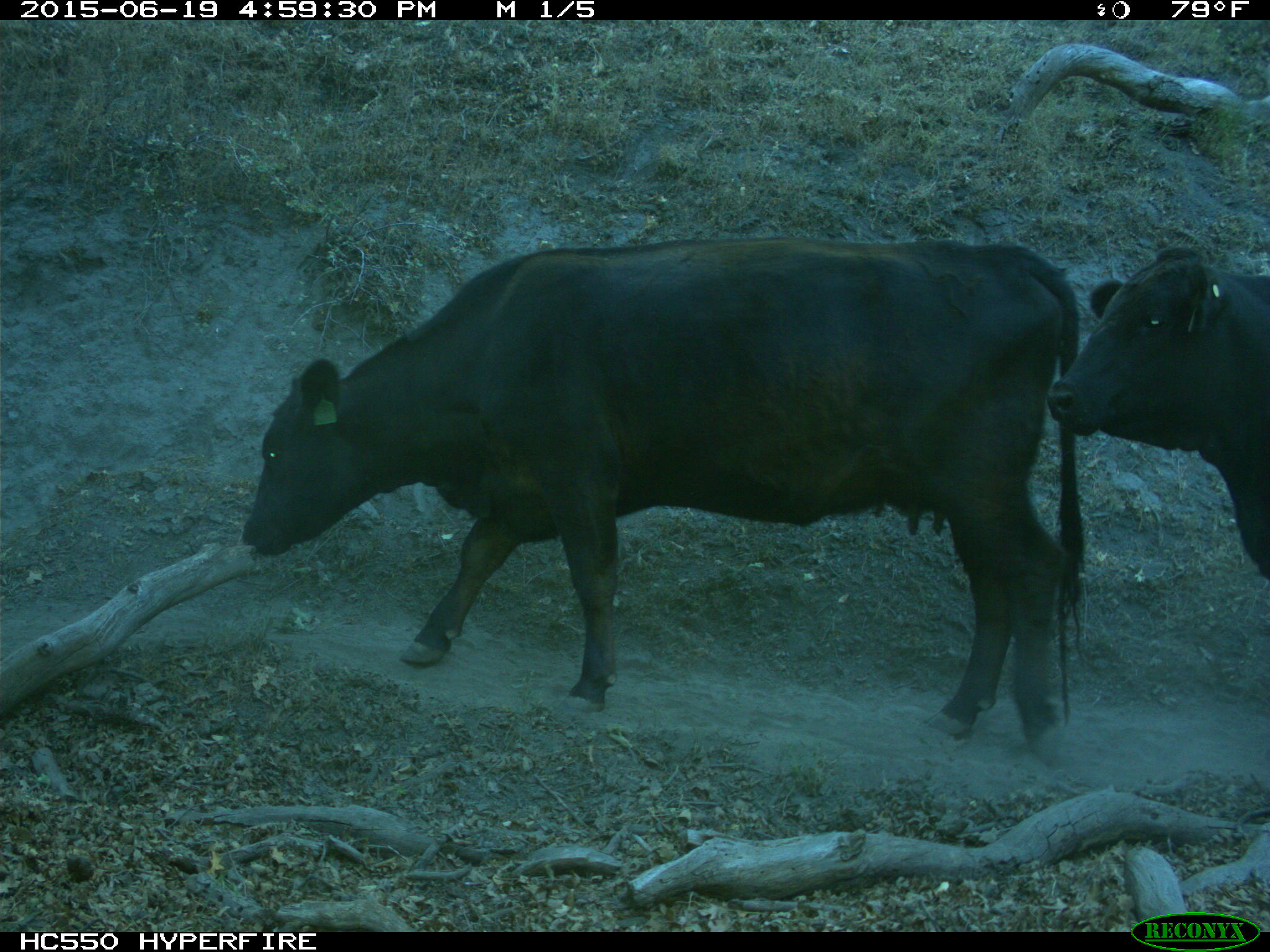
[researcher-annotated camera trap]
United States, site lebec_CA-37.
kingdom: Animalia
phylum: Chordata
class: Mammalia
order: Artiodactyla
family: Bovidae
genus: Bos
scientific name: Bos taurus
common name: domestic cow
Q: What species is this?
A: Bos taurus (domestic cow).